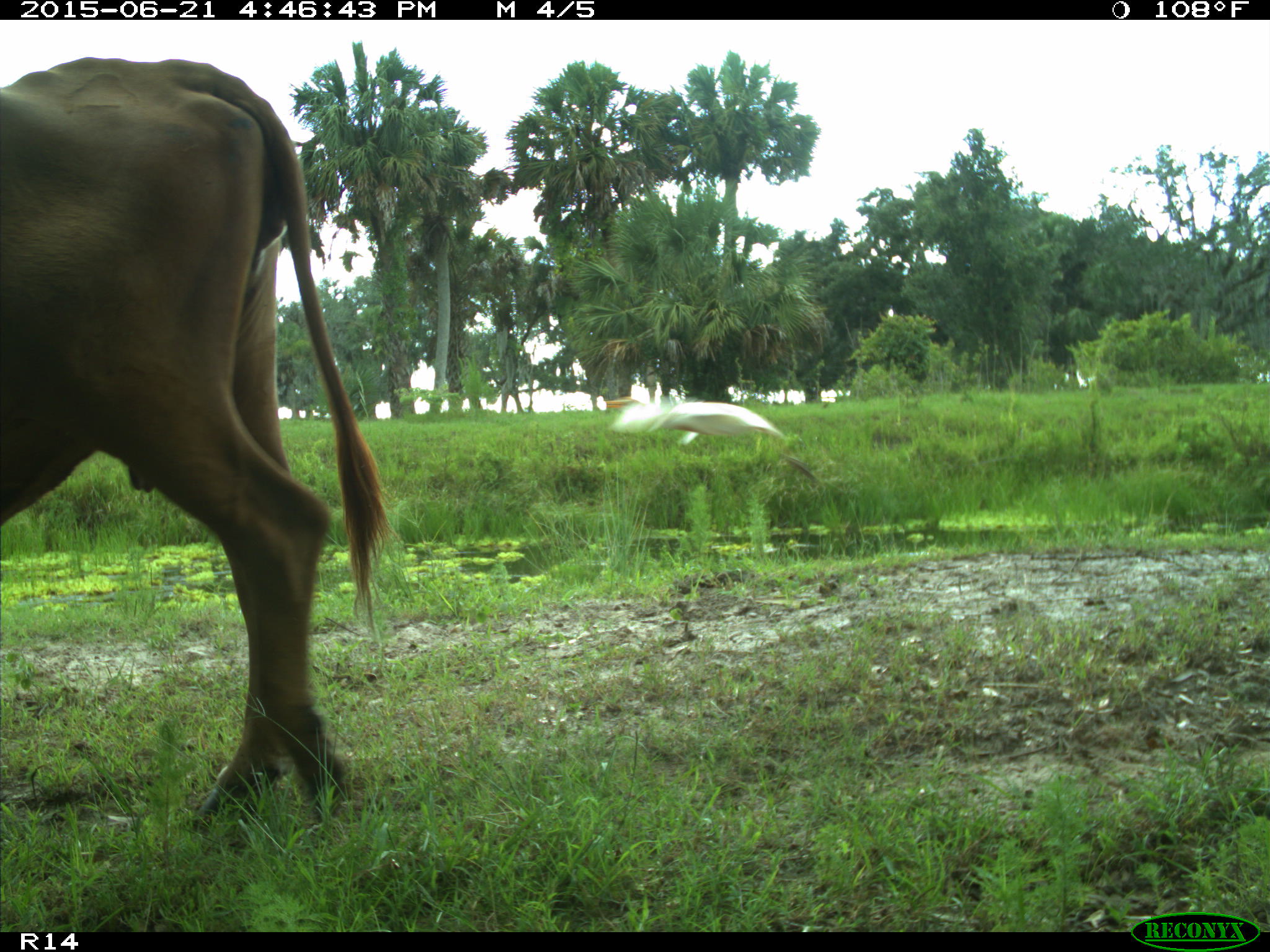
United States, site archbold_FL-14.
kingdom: Animalia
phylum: Chordata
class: Mammalia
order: Artiodactyla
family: Bovidae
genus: Bos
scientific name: Bos taurus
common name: domestic cow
Bos taurus (domestic cow).